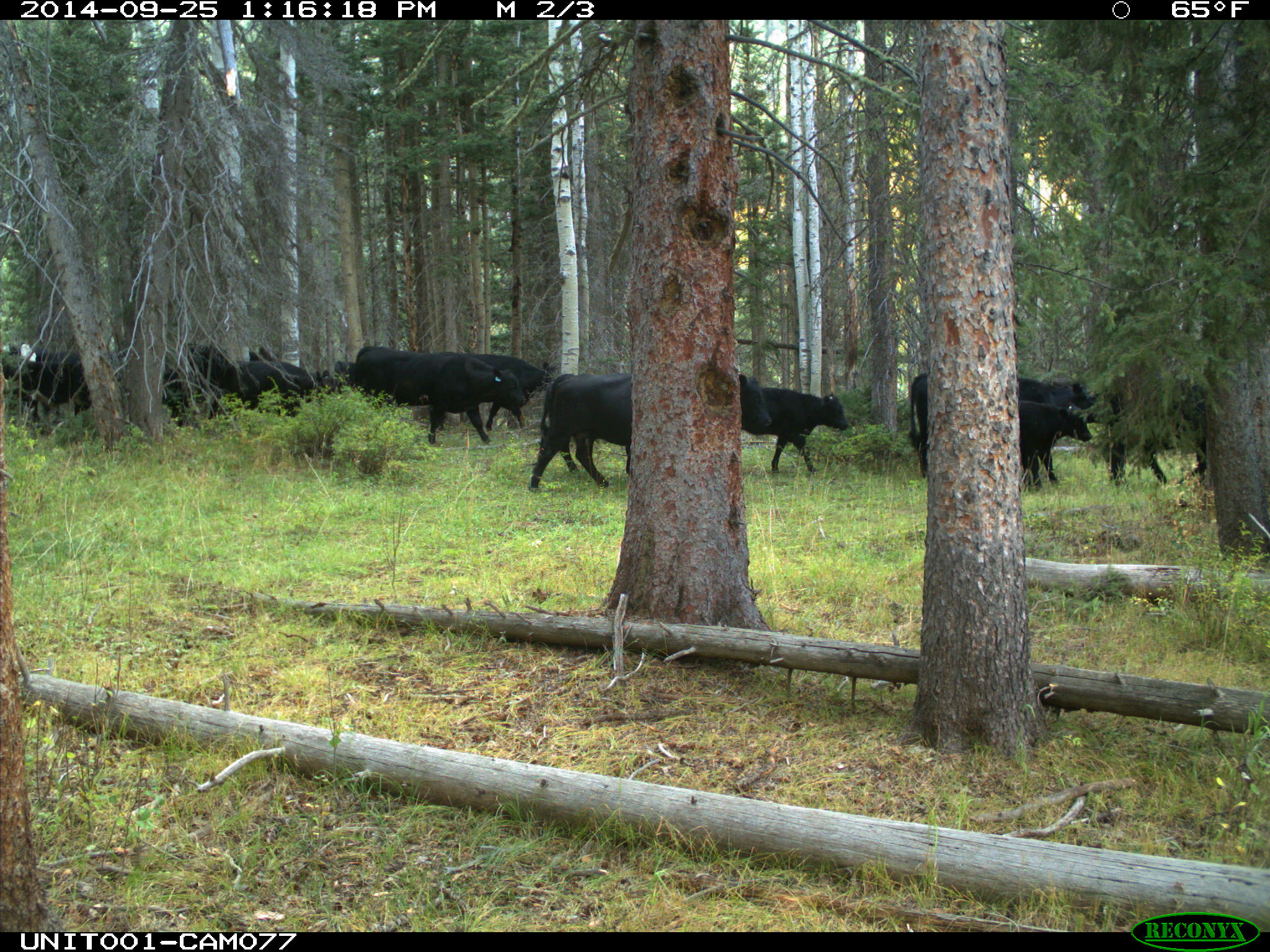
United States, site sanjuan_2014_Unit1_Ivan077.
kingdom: Animalia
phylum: Chordata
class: Mammalia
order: Artiodactyla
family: Bovidae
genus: Bos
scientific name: Bos taurus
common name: domestic cow